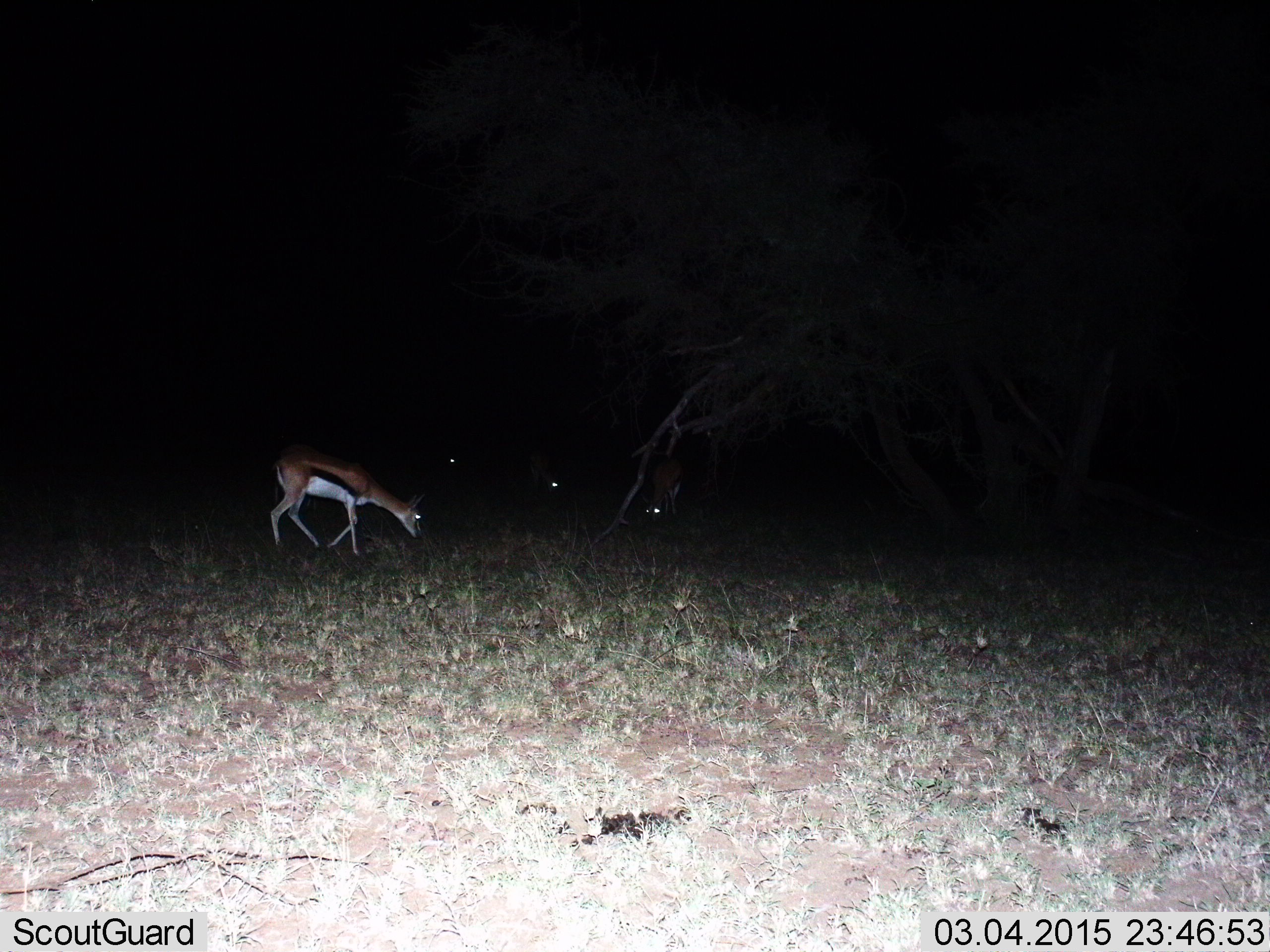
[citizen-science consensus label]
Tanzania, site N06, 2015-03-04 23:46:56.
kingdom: Animalia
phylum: Chordata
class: Mammalia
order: Artiodactyla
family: Bovidae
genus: Eudorcas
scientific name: Eudorcas thomsonii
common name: thomson's gazelle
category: gazellethomsons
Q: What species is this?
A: Gazellethomsons (thomson's gazelle) (Eudorcas thomsonii).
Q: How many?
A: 4.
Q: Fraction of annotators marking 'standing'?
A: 40%.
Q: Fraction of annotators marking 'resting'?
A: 0%.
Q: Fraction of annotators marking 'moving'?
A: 10%.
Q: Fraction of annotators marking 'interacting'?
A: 0%.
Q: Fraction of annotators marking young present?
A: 0%.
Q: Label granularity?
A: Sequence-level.